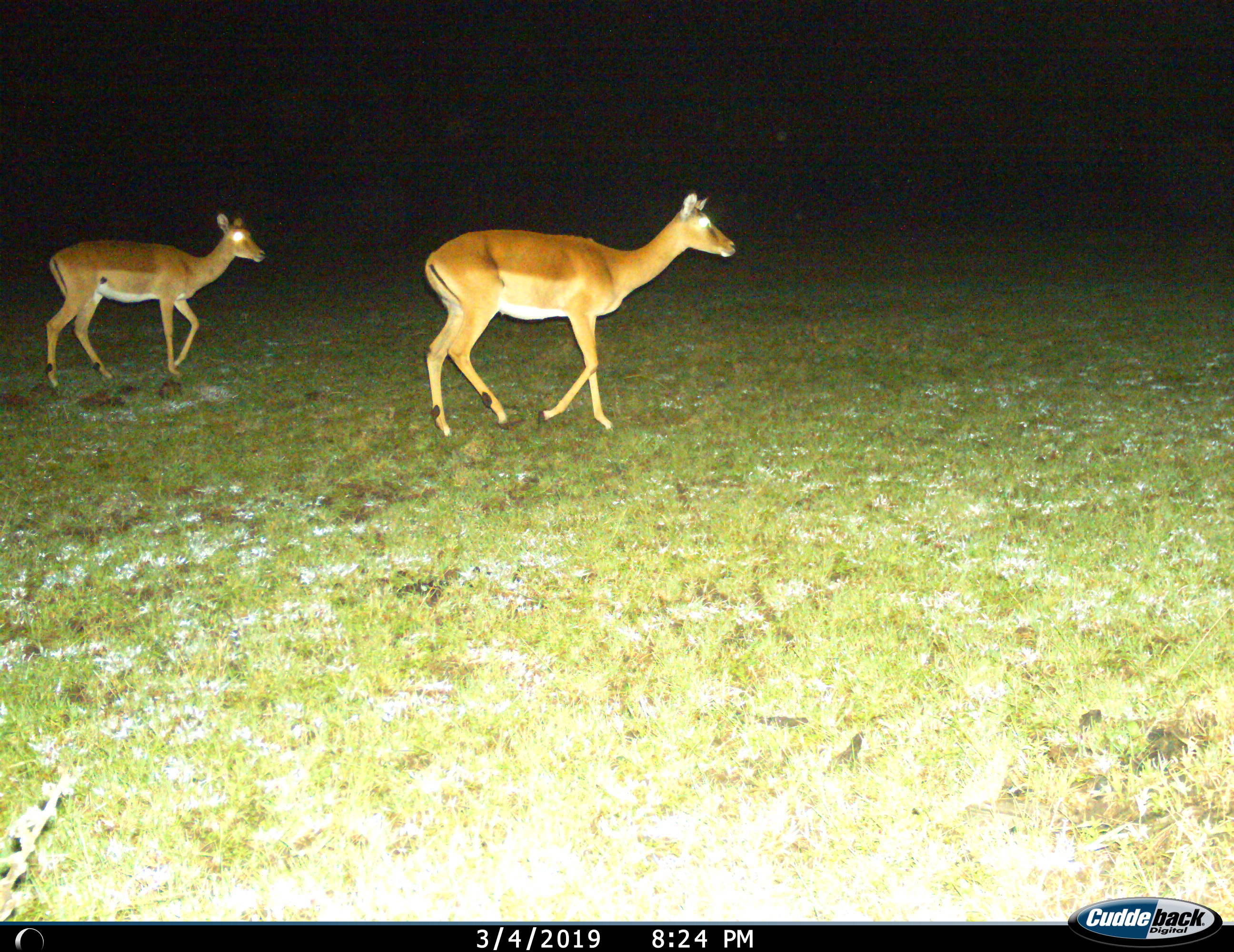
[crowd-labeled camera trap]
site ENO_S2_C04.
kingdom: Animalia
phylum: Chordata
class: Mammalia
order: Artiodactyla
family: Bovidae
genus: Aepyceros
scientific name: Aepyceros melampus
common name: impala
Impala (Aepyceros melampus), count 2. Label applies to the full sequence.